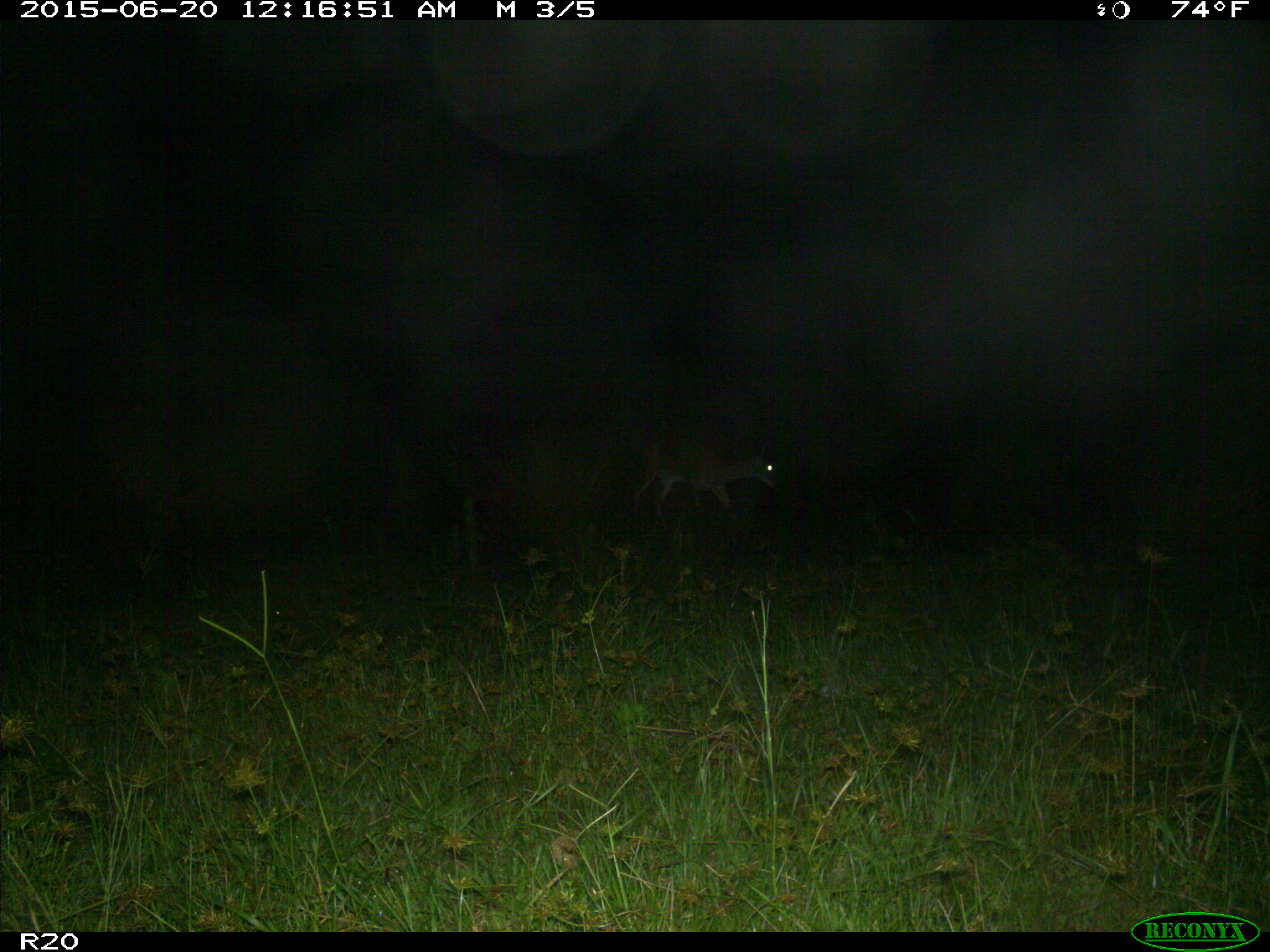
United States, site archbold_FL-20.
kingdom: Animalia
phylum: Chordata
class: Mammalia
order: Artiodactyla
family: Cervidae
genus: Odocoileus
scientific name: Odocoileus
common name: deer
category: unidentified deer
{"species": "unidentified deer (deer) (Odocoileus)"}